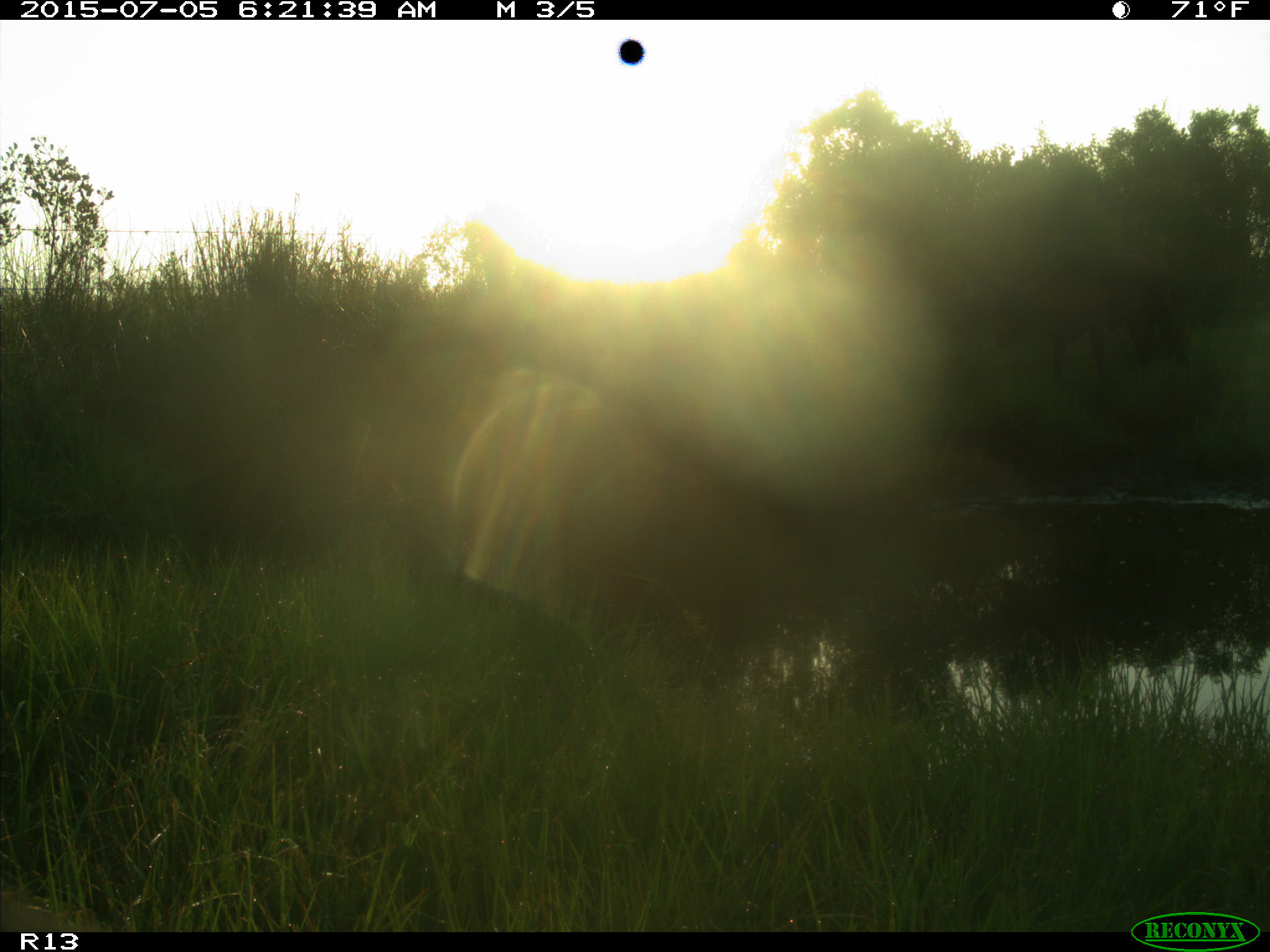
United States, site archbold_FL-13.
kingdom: Animalia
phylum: Chordata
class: Mammalia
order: Artiodactyla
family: Bovidae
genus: Bos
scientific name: Bos taurus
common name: domestic cow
Bos taurus (domestic cow).